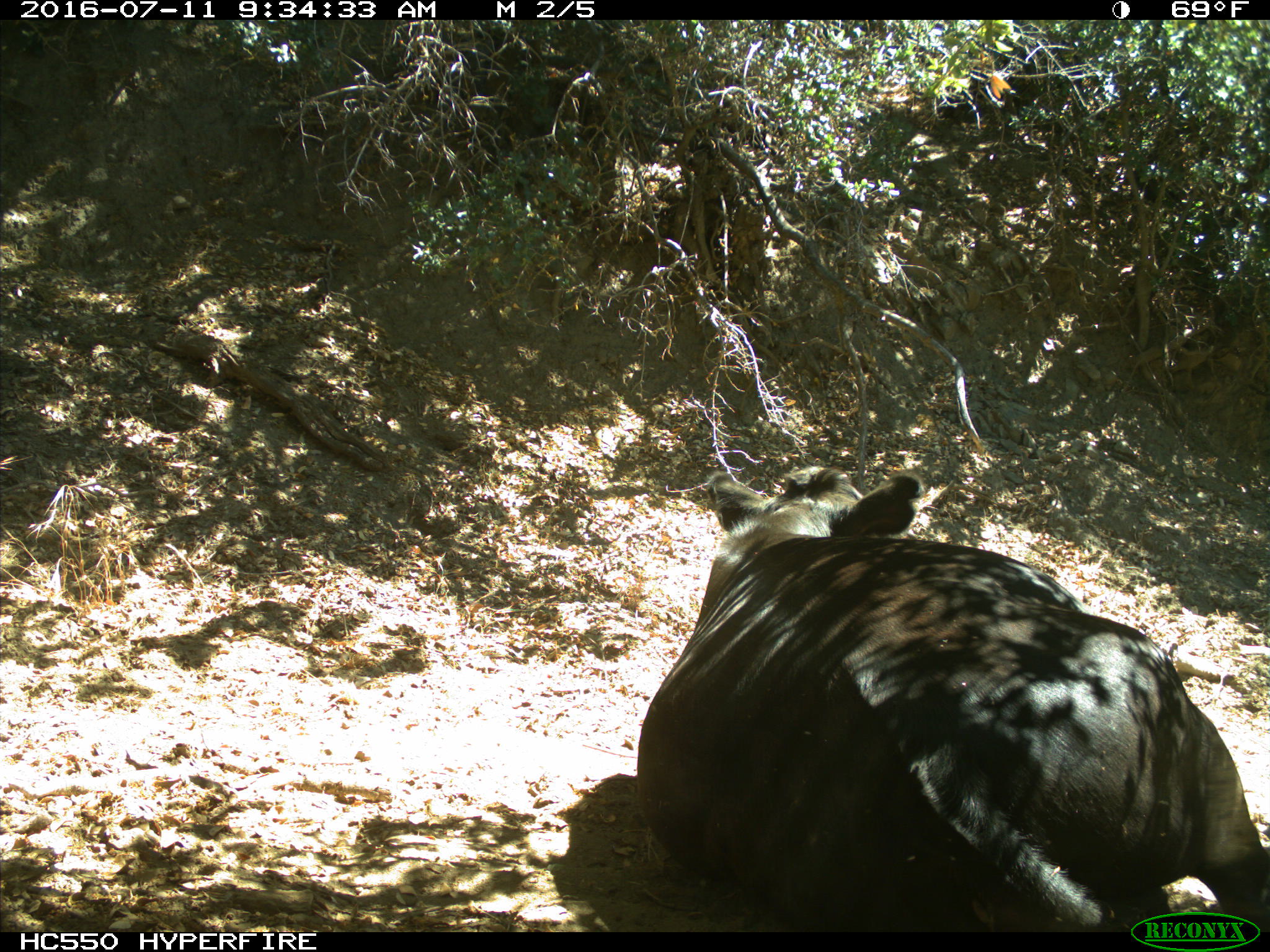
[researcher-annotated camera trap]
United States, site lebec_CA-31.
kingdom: Animalia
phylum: Chordata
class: Mammalia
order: Artiodactyla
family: Bovidae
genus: Bos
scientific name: Bos taurus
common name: domestic cow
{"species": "Bos taurus (domestic cow)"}